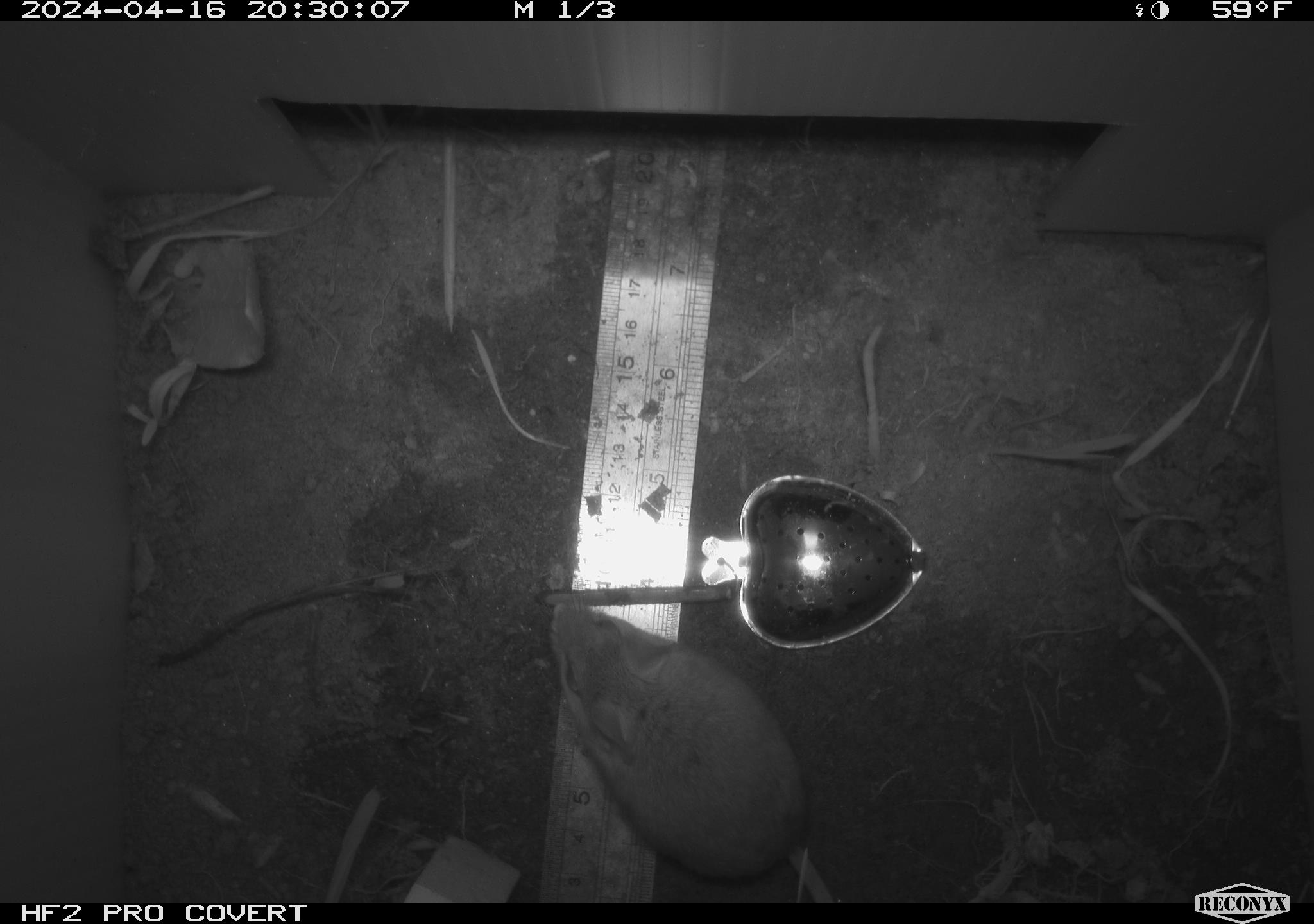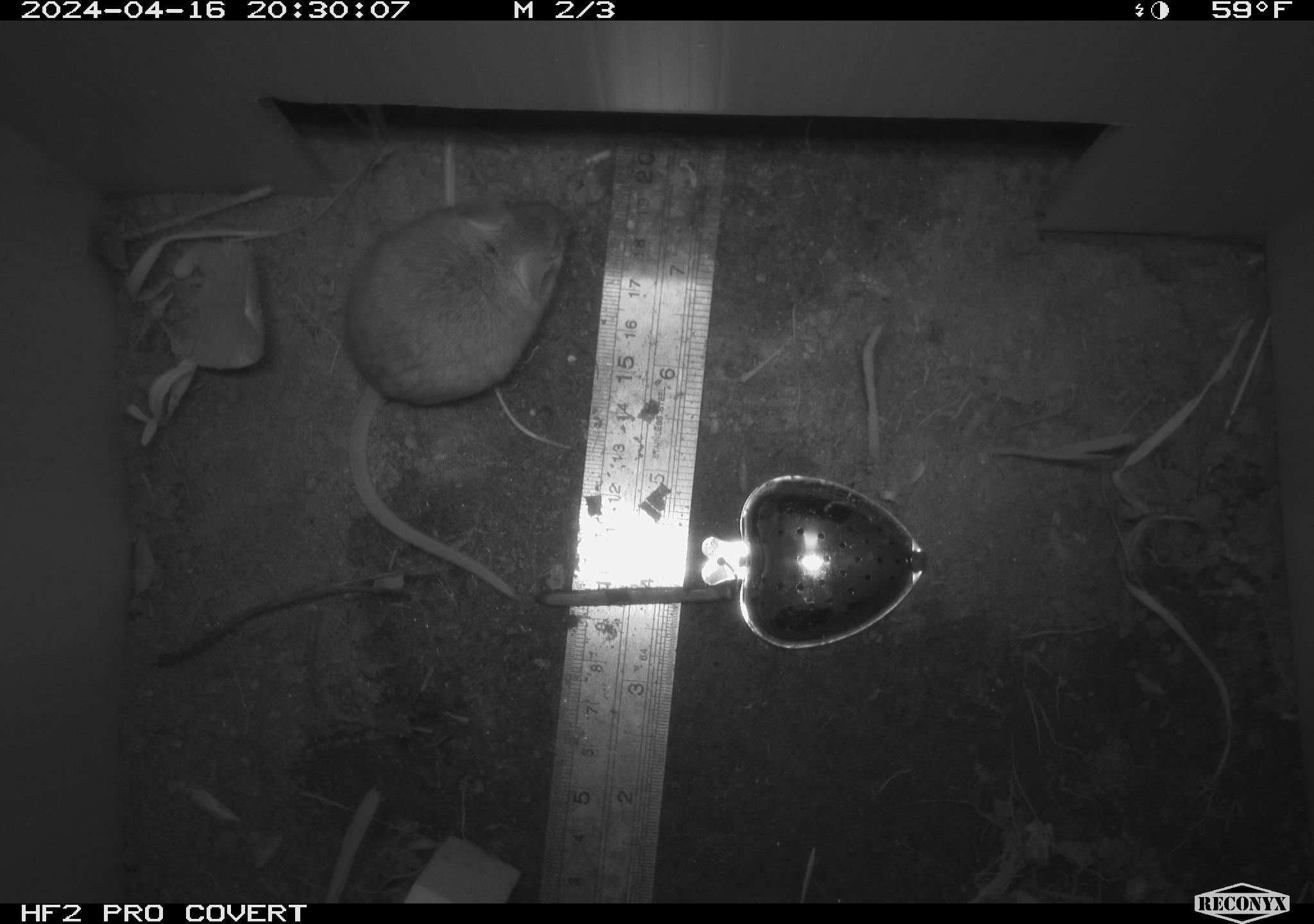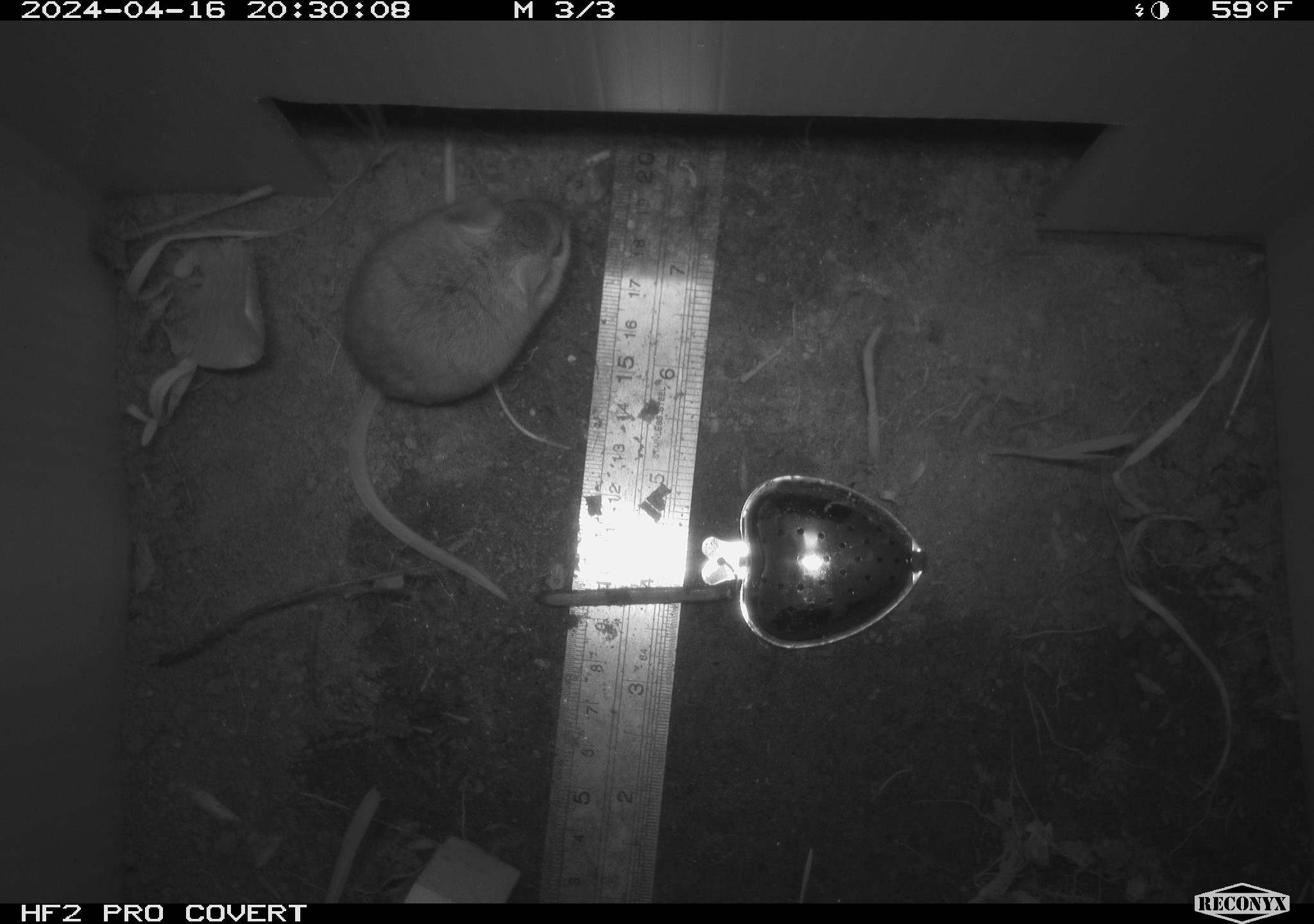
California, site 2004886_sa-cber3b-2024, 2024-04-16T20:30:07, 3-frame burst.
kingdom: Animalia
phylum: Chordata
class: Mammalia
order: Rodentia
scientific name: Rodentia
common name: mouse species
Mouse species (Rodentia).